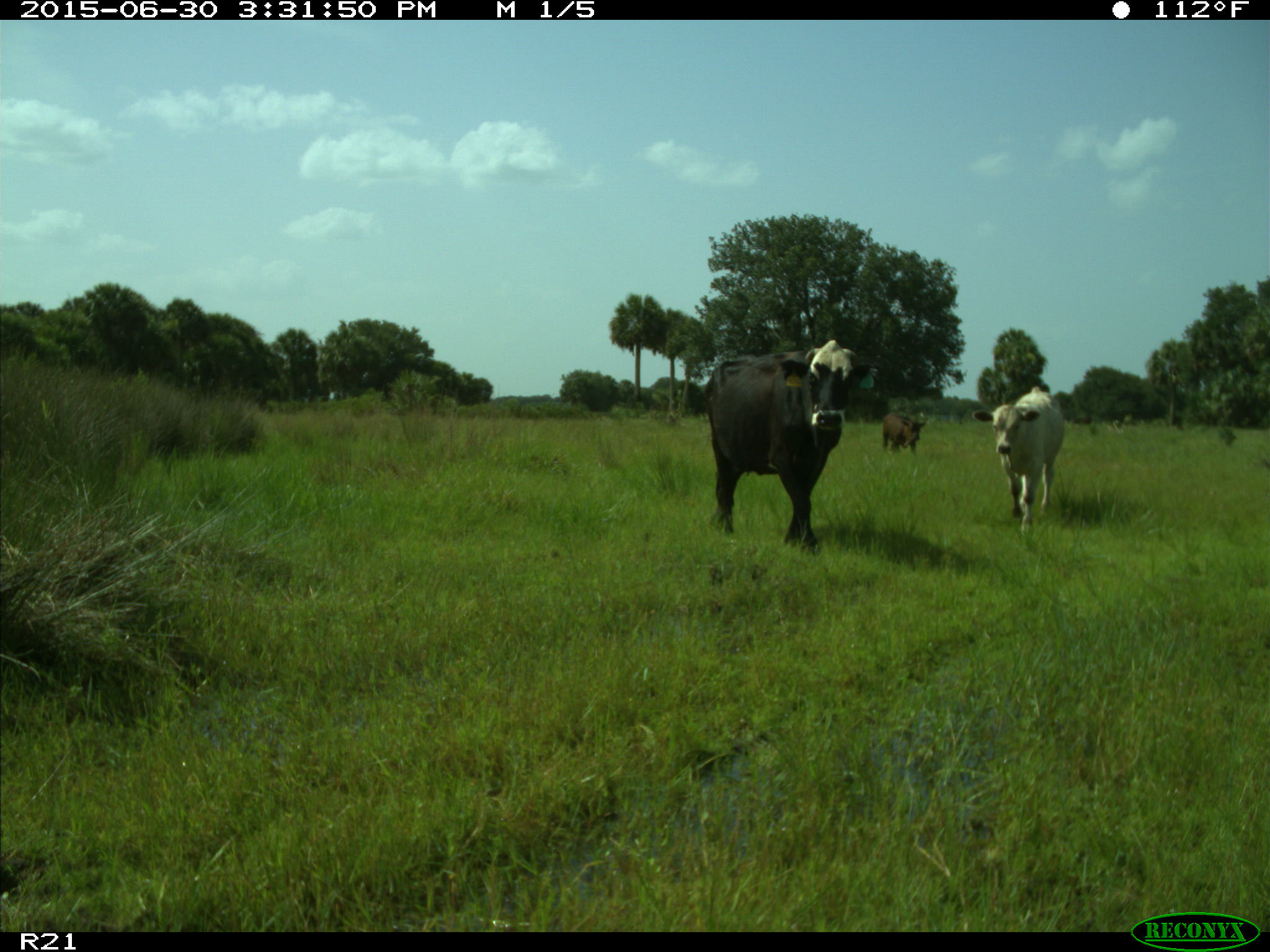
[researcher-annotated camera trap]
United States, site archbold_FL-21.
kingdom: Animalia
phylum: Chordata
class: Mammalia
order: Artiodactyla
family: Bovidae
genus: Bos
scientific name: Bos taurus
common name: domestic cow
Bos taurus (domestic cow).